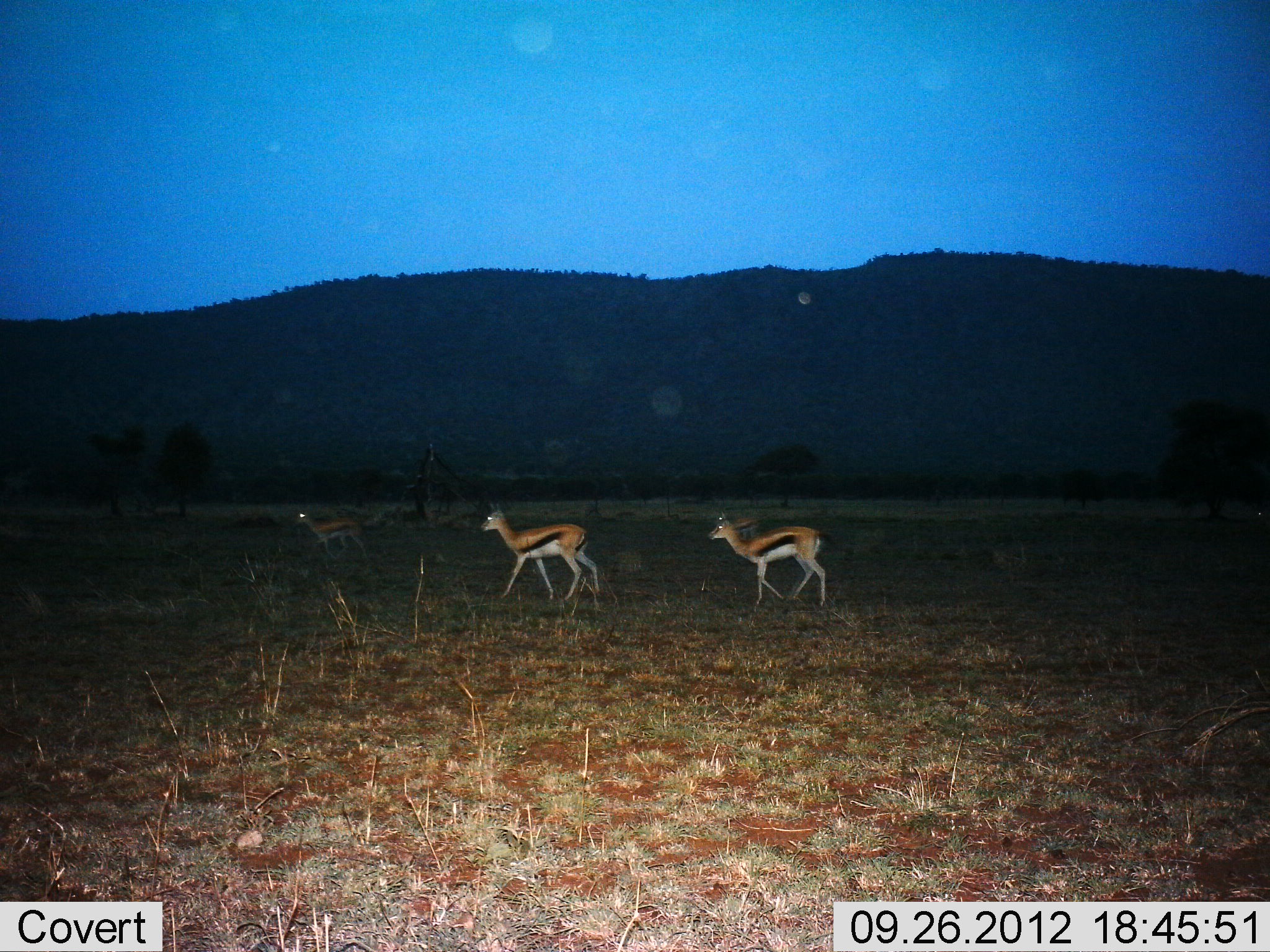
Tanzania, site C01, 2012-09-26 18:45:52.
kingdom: Animalia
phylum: Chordata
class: Mammalia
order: Artiodactyla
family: Bovidae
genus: Eudorcas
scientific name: Eudorcas thomsonii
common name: thomson's gazelle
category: gazellethomsons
Gazellethomsons (thomson's gazelle) (Eudorcas thomsonii), count 3. Behavior (volunteer vote fractions): standing 20%, resting 0%, moving 80%, interacting 0%. Young present (vote fraction): 0%. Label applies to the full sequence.